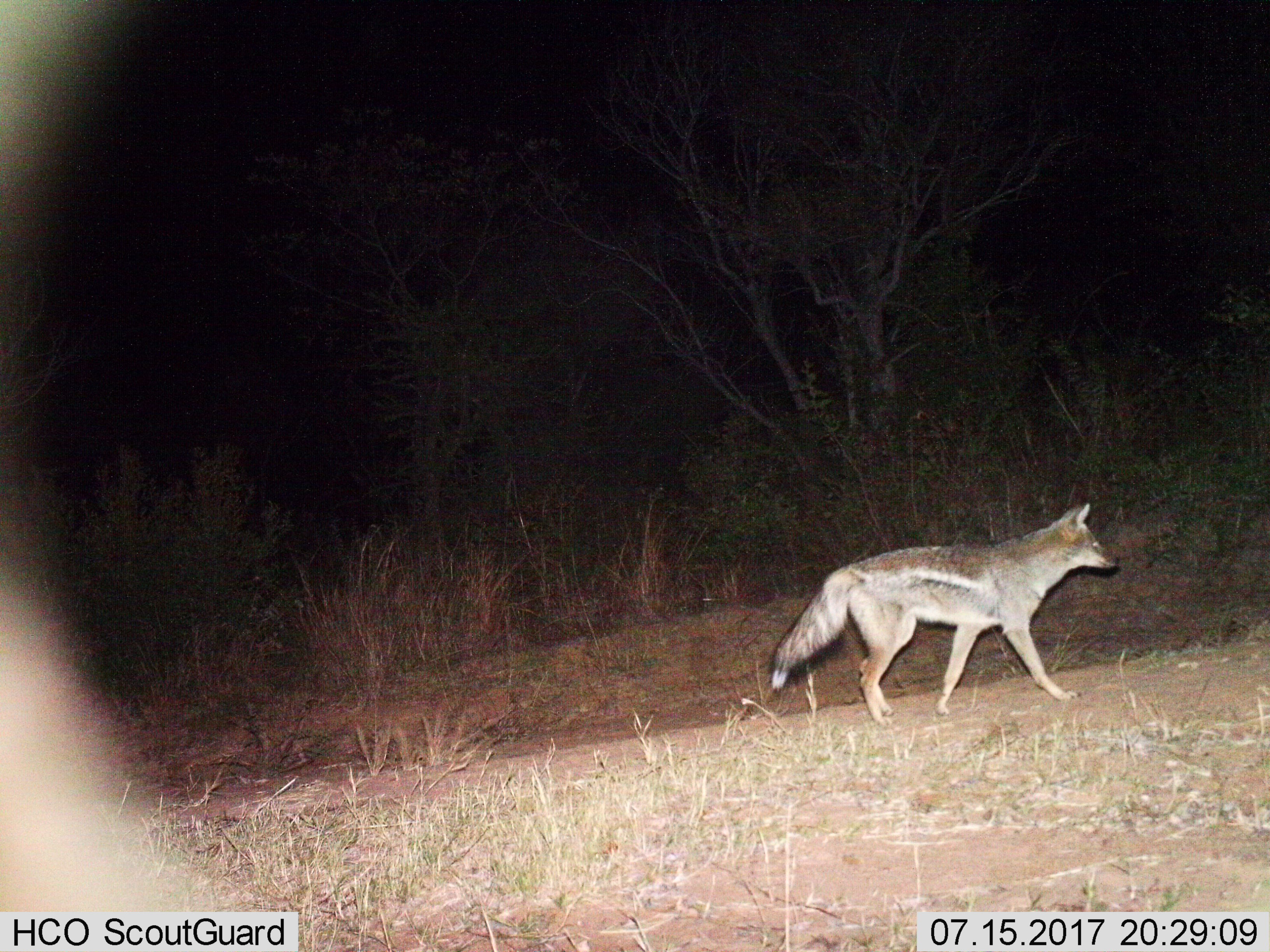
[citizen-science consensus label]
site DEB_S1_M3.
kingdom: Animalia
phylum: Chordata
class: Mammalia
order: Carnivora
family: Canidae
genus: Lupulella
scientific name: Lupulella mesomelas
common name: black-backed jackal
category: jackalblackbacked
Jackalblackbacked (black-backed jackal) (Lupulella mesomelas), count 1. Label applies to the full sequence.